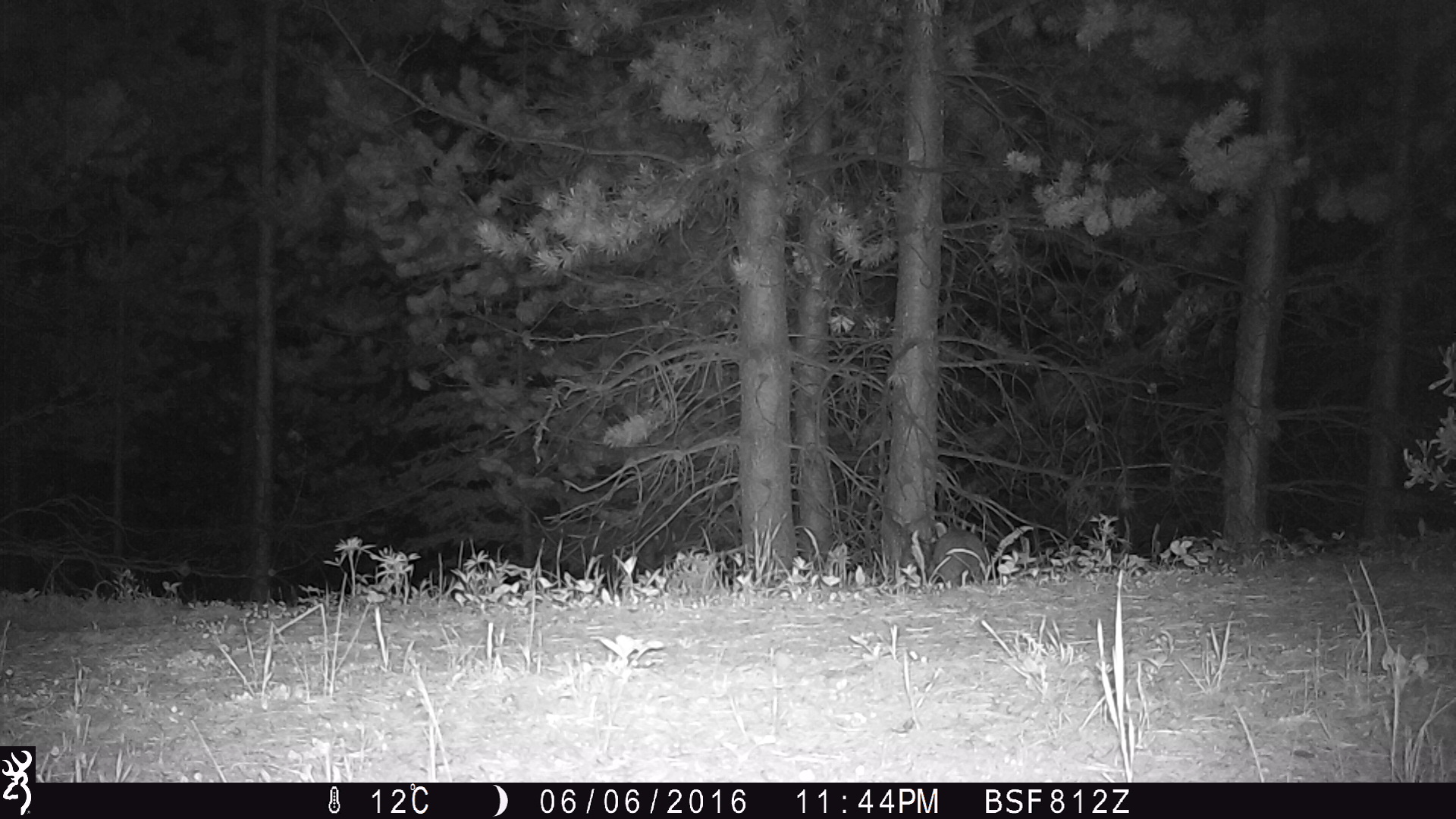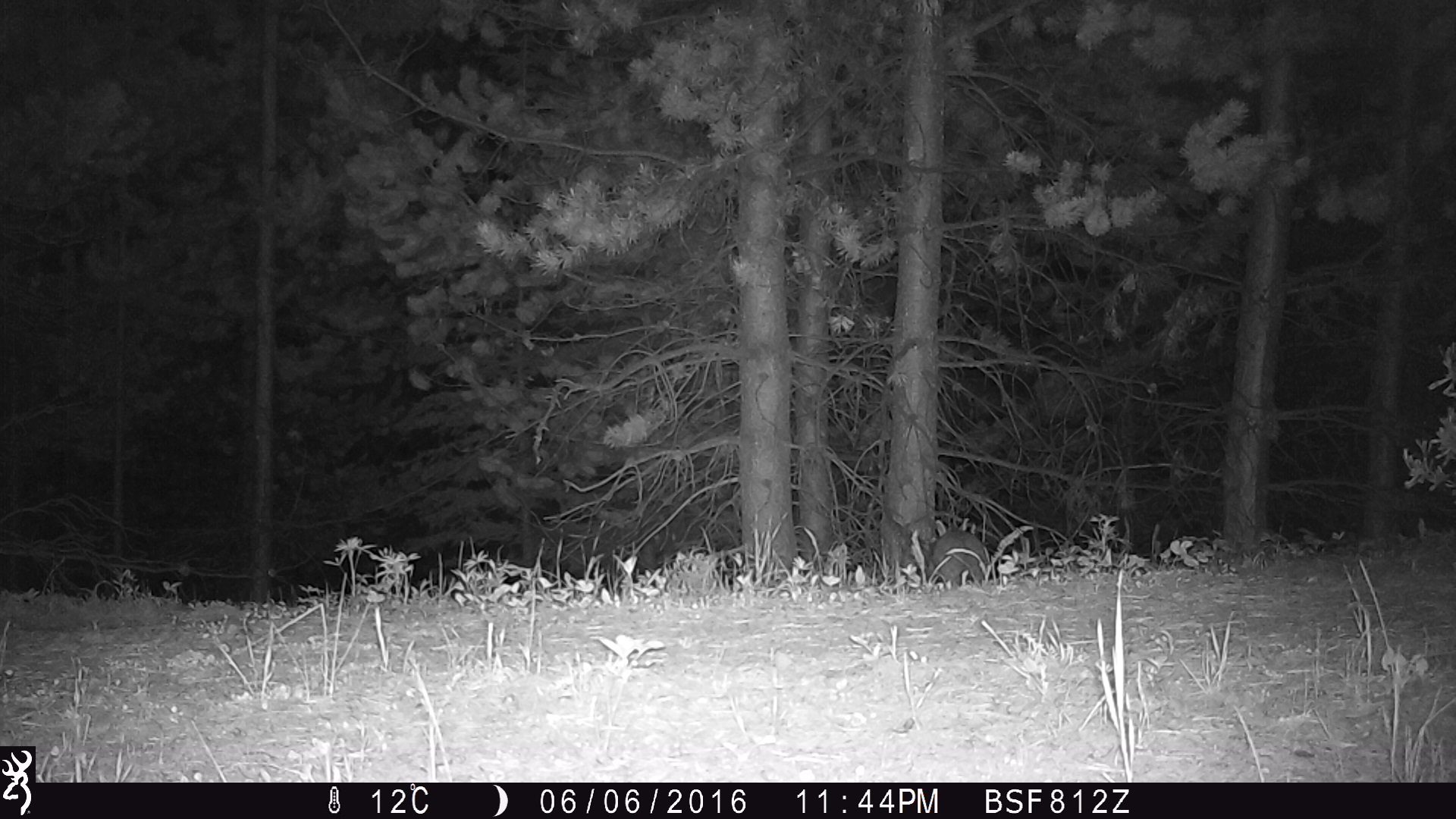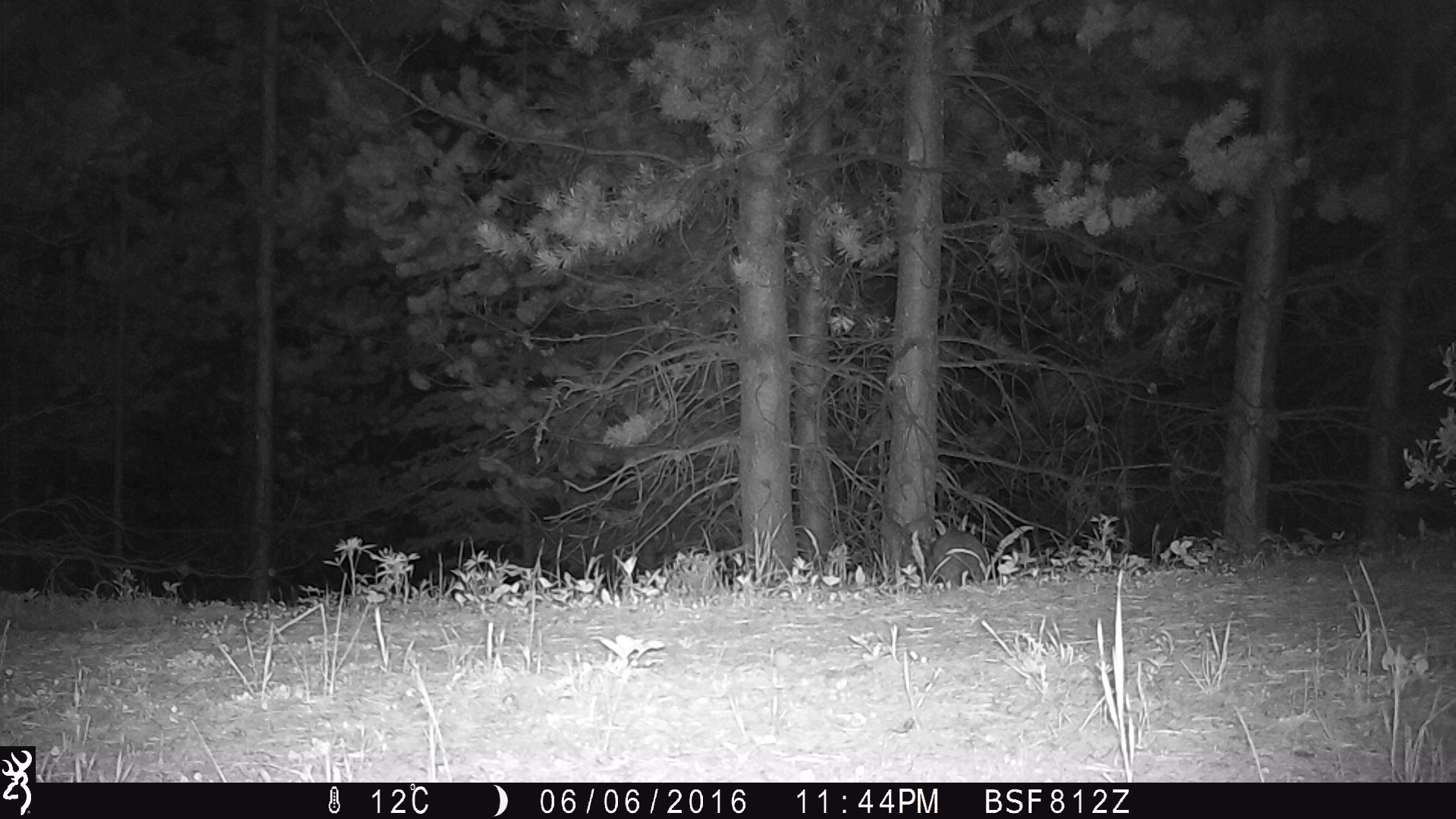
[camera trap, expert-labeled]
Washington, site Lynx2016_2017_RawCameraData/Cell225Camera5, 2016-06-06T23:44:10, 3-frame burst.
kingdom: Animalia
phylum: Chordata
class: Mammalia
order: Lagomorpha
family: Leporidae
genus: Lepus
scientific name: Lepus americanus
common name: snowshoe hare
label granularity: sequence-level